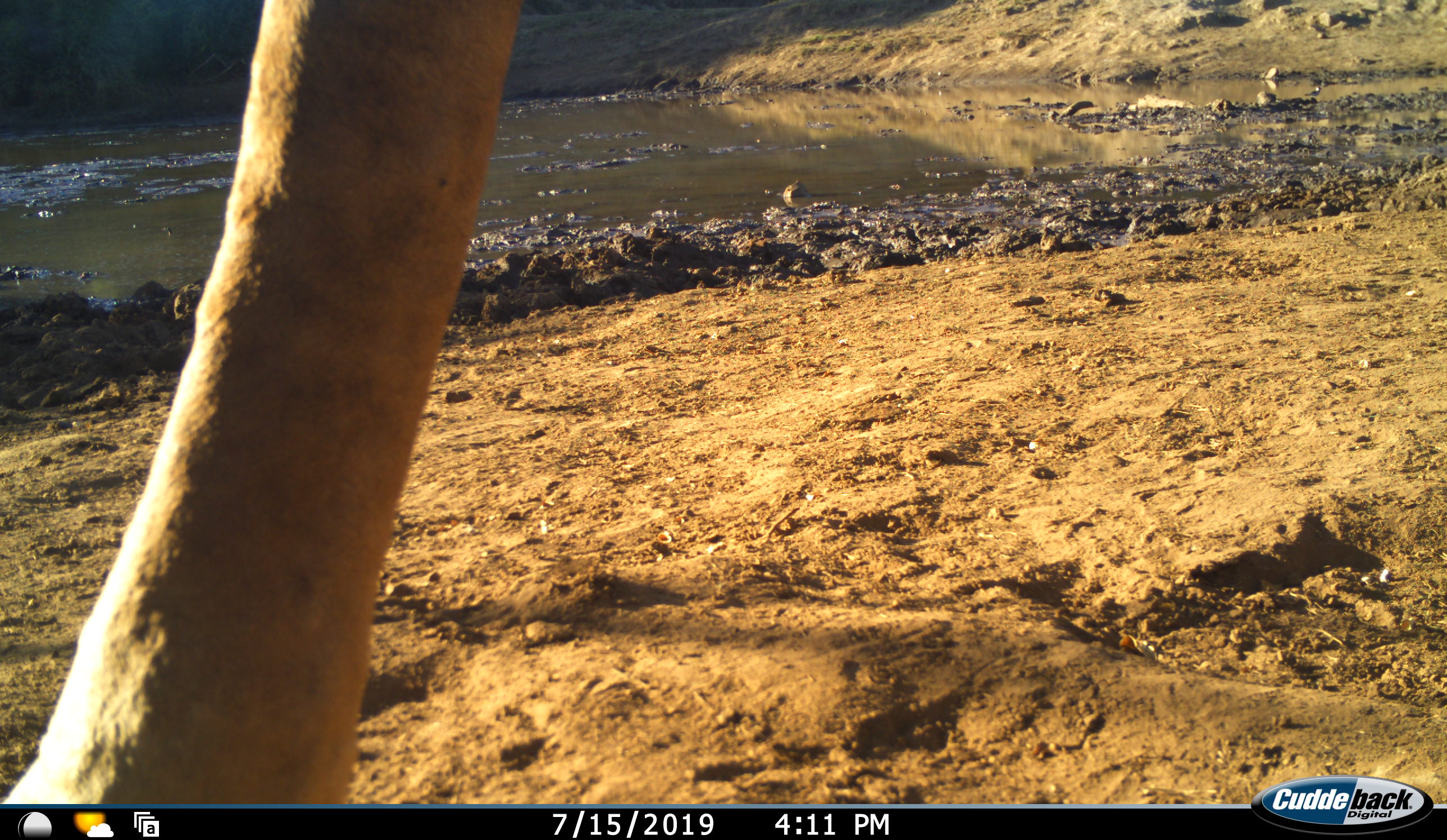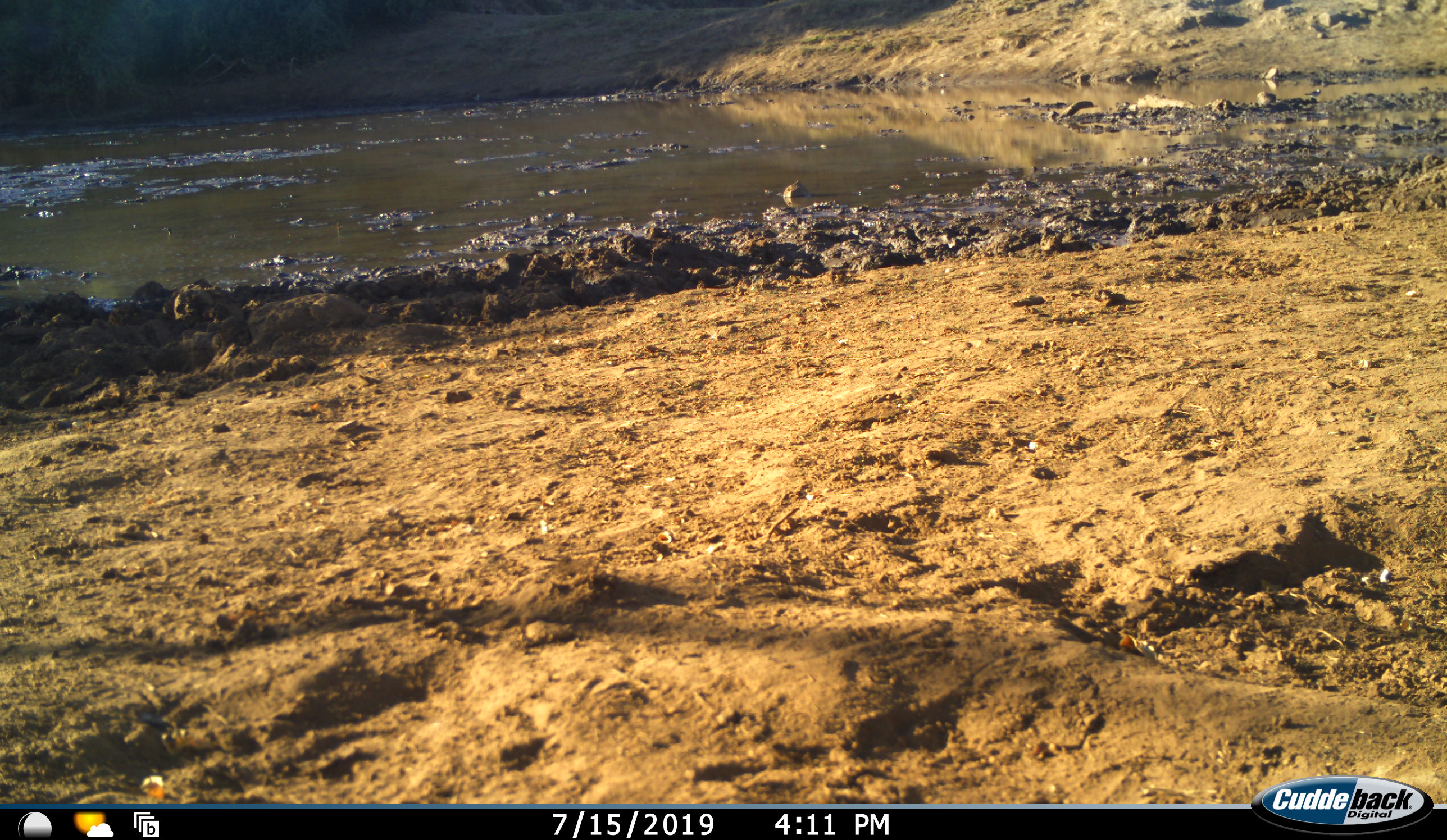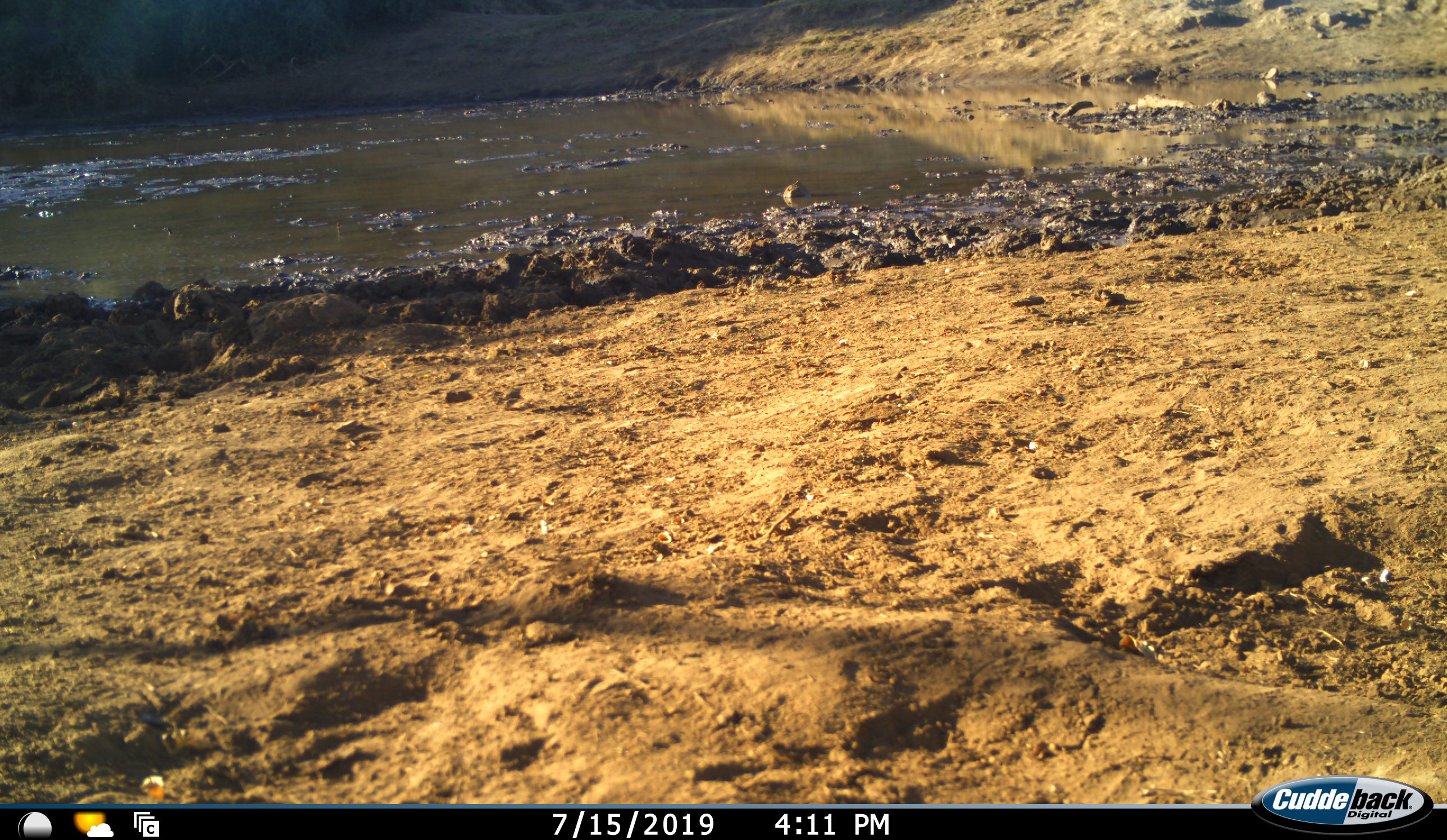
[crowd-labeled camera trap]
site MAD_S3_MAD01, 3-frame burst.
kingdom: Animalia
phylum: Chordata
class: Mammalia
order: Artiodactyla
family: Giraffidae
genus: Giraffa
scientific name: Giraffa camelopardalis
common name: giraffe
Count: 1.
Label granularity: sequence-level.